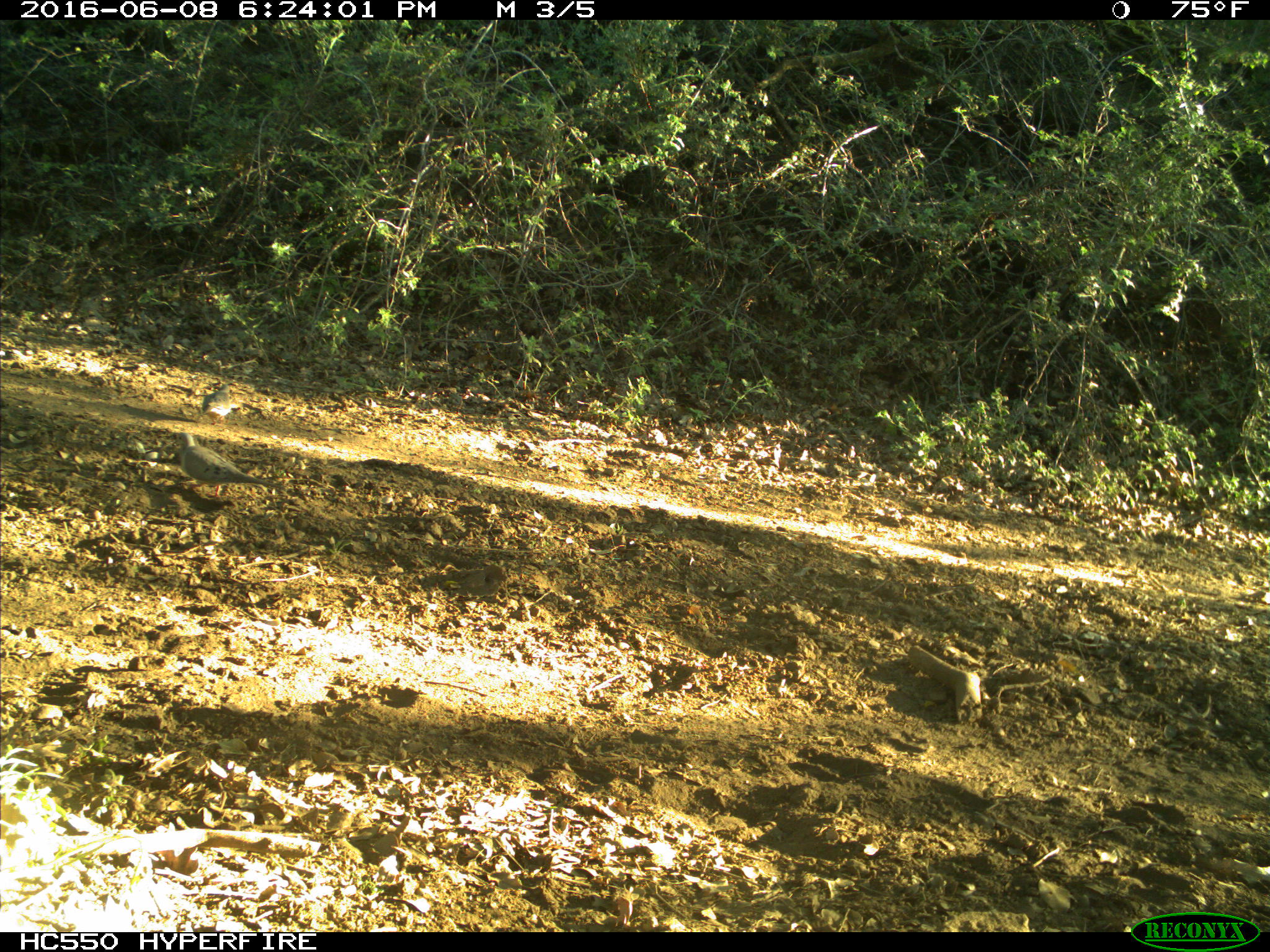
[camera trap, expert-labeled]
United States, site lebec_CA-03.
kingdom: Animalia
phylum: Chordata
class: Aves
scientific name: Aves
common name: birds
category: unidentified bird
Unidentified bird (birds) (Aves).